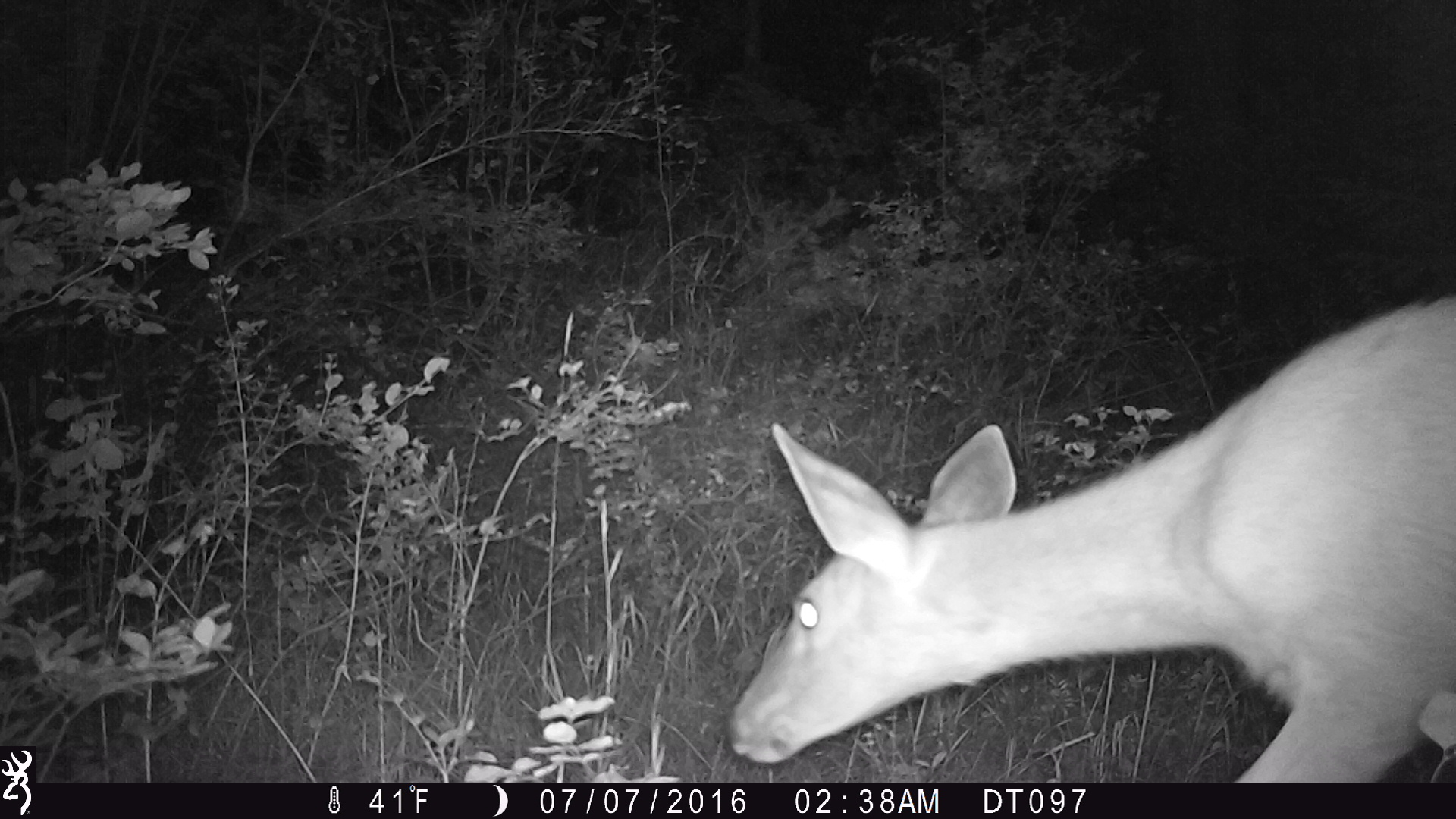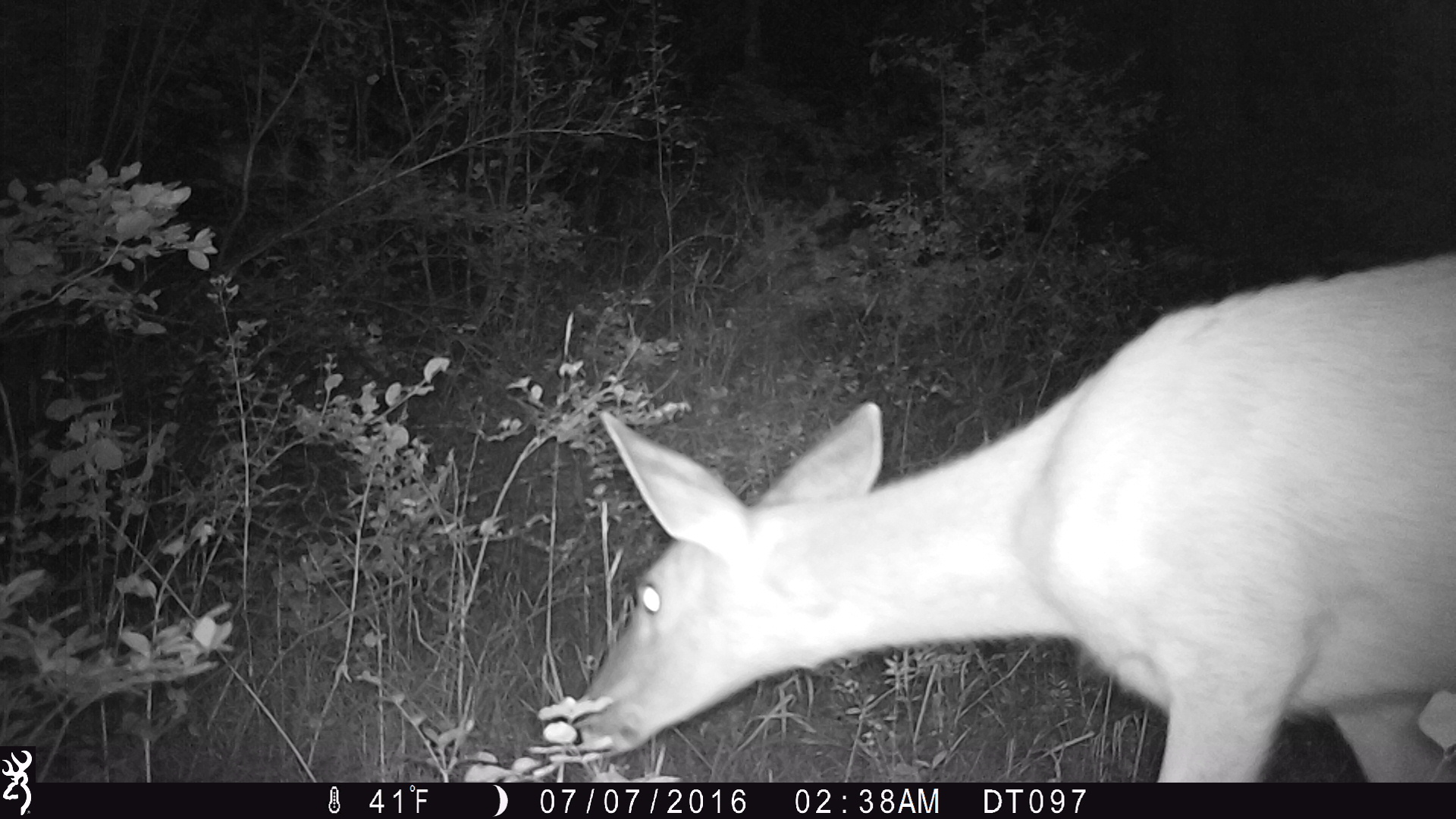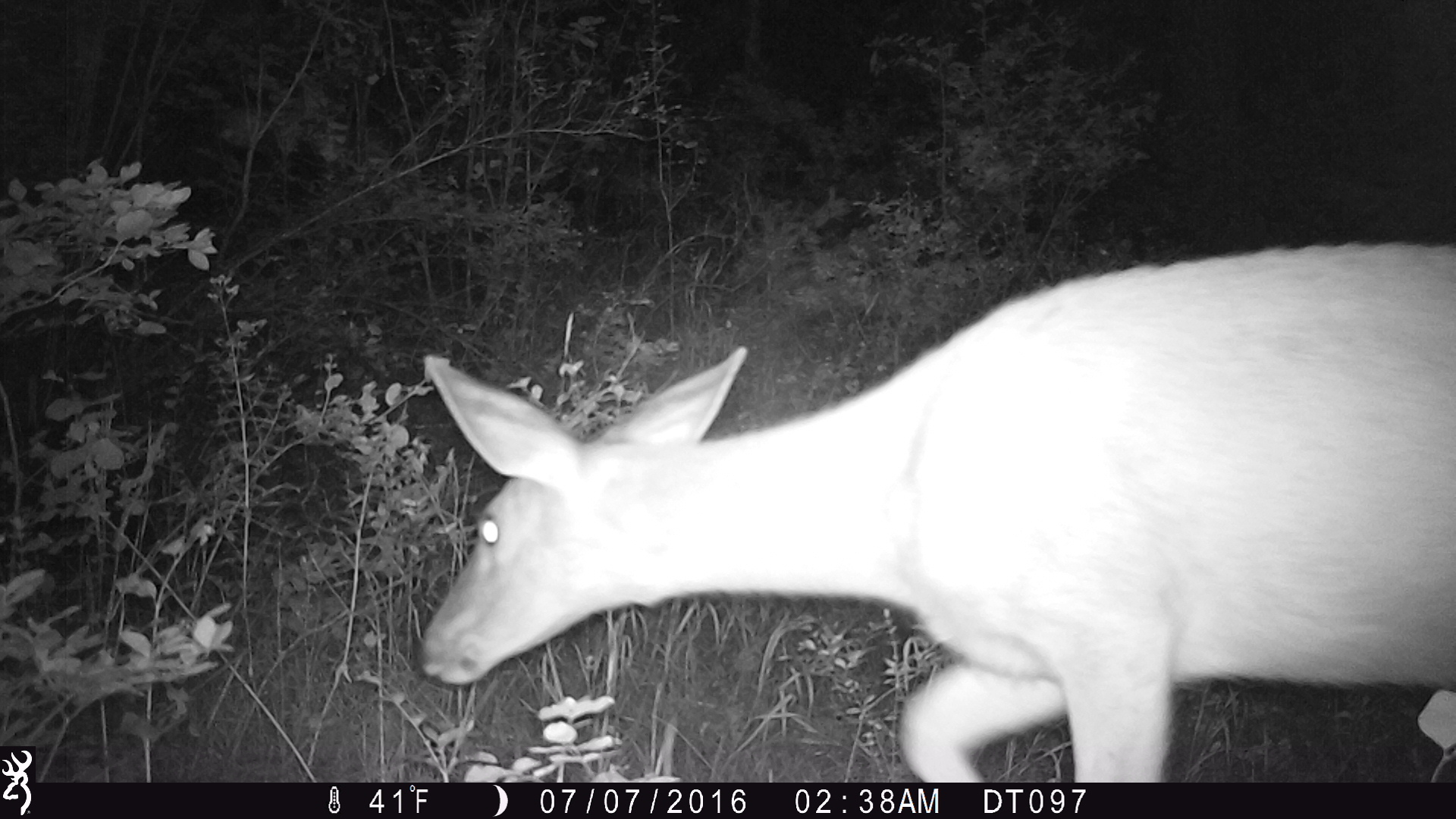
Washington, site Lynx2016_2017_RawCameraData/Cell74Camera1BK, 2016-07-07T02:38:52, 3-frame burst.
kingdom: Animalia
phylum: Chordata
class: Mammalia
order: Artiodactyla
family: Cervidae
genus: Odocoileus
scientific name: Odocoileus virginianus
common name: white-tailed deer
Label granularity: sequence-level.